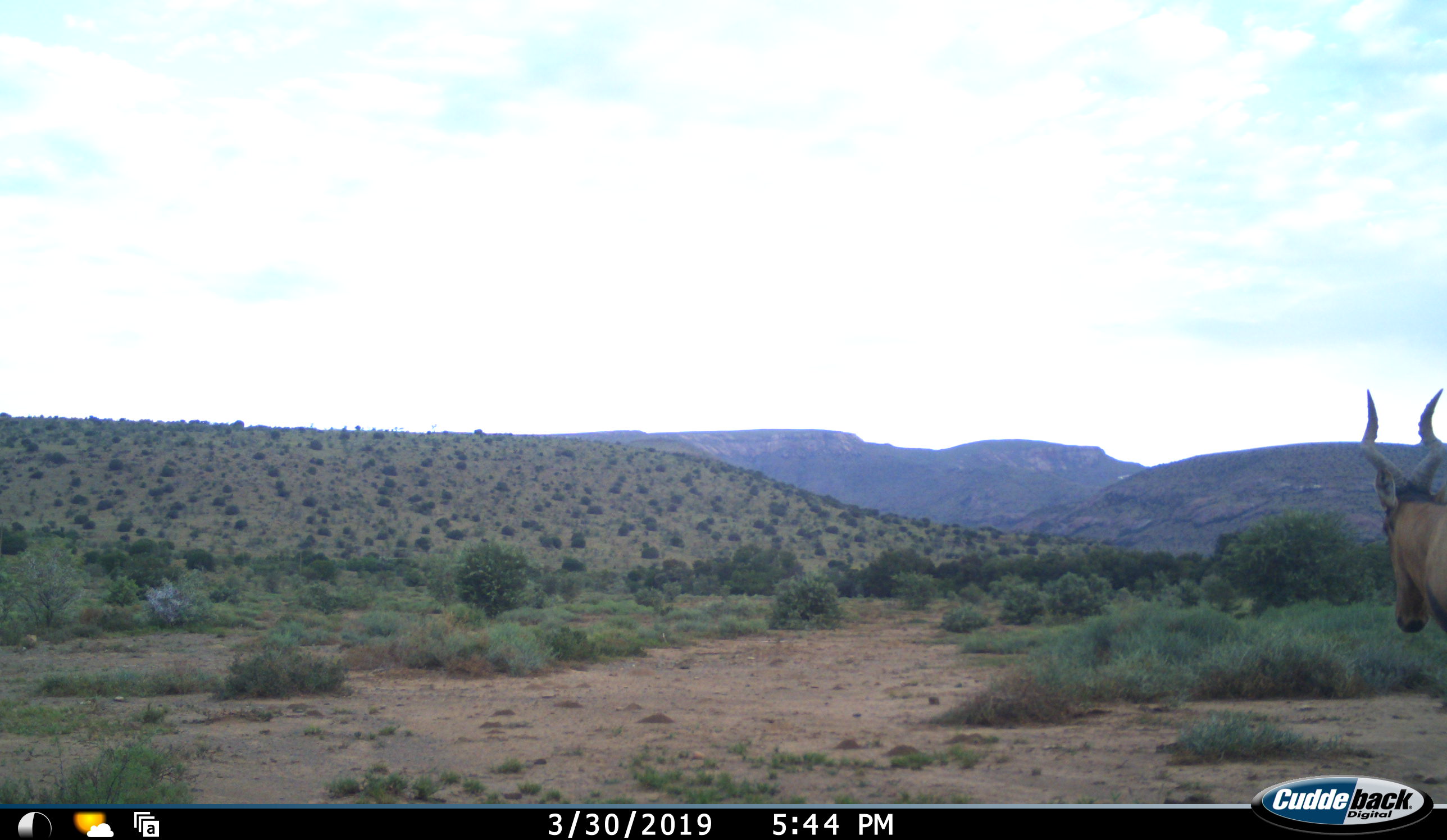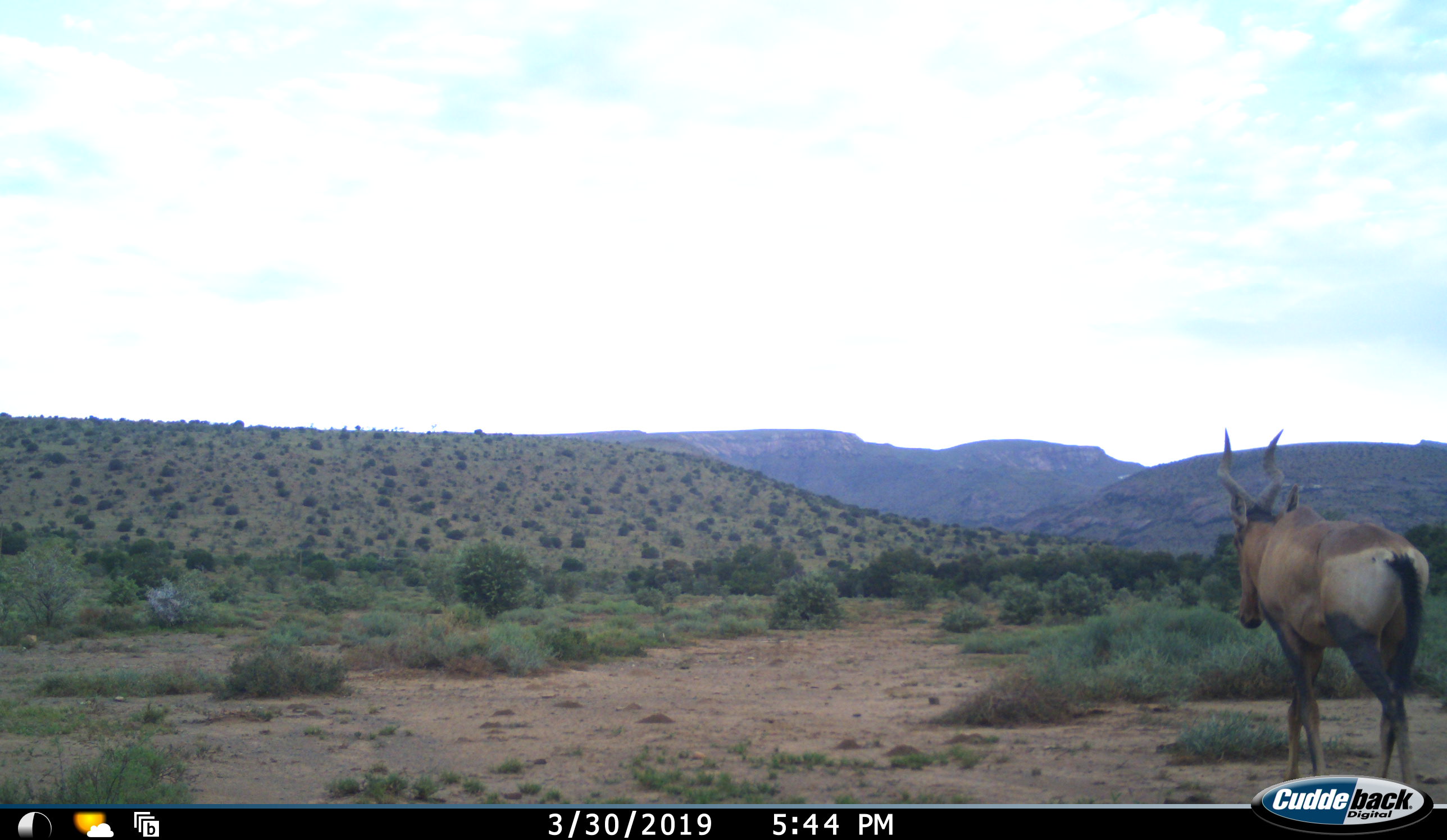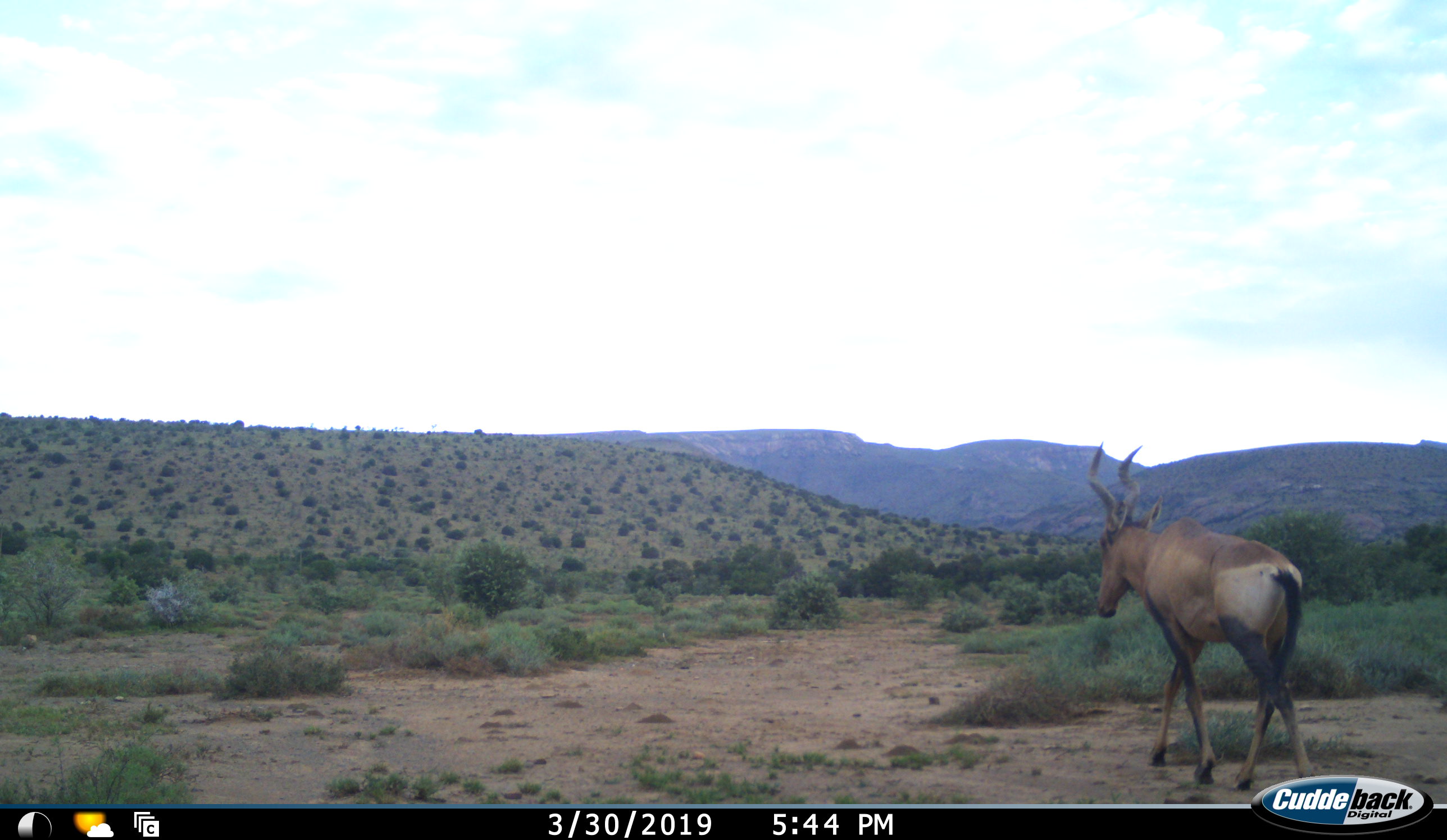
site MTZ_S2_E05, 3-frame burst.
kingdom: Animalia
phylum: Chordata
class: Mammalia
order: Artiodactyla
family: Bovidae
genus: Alcelaphus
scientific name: Alcelaphus buselaphus caama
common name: red hartebeest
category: hartebeestred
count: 1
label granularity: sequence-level